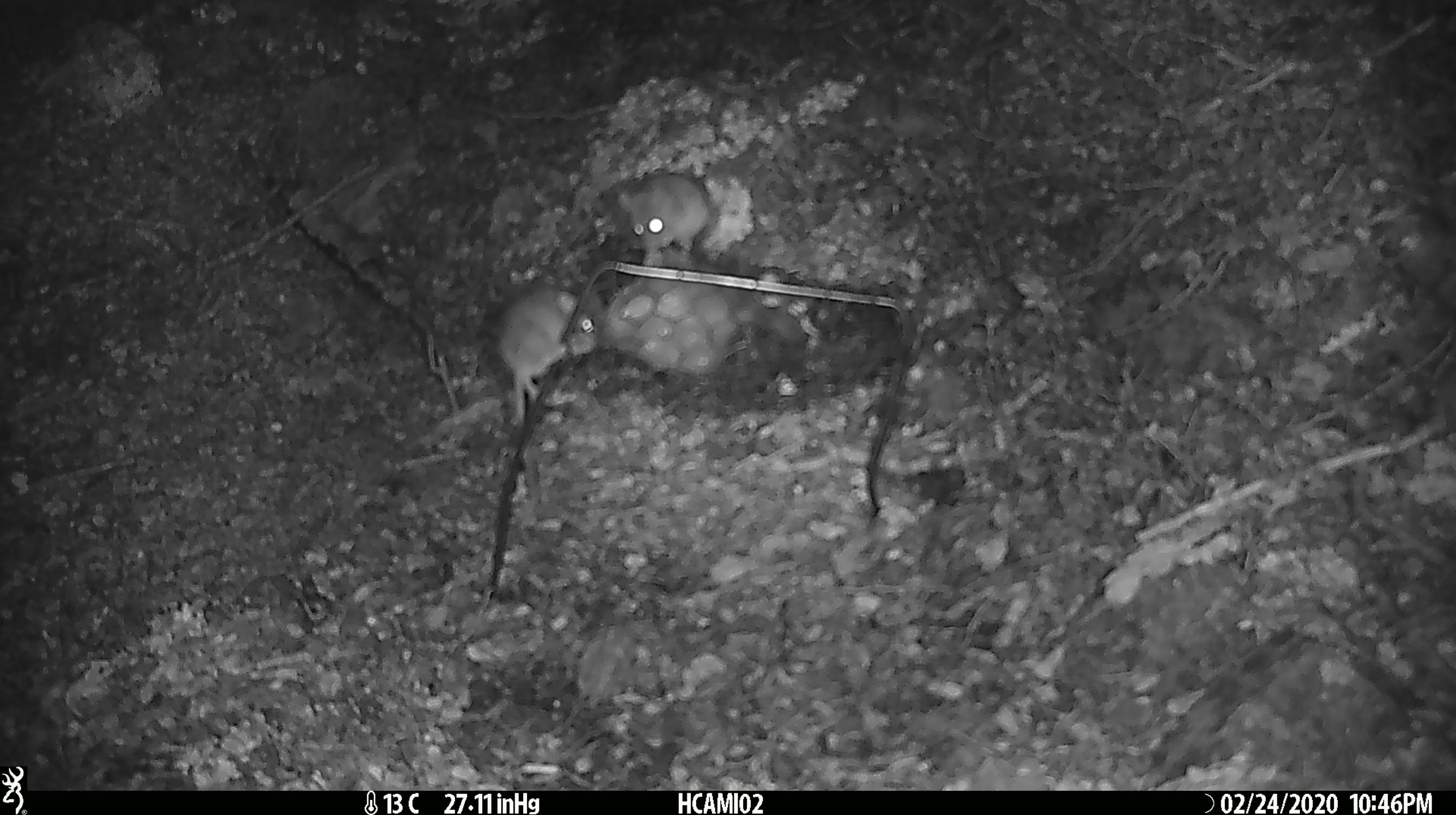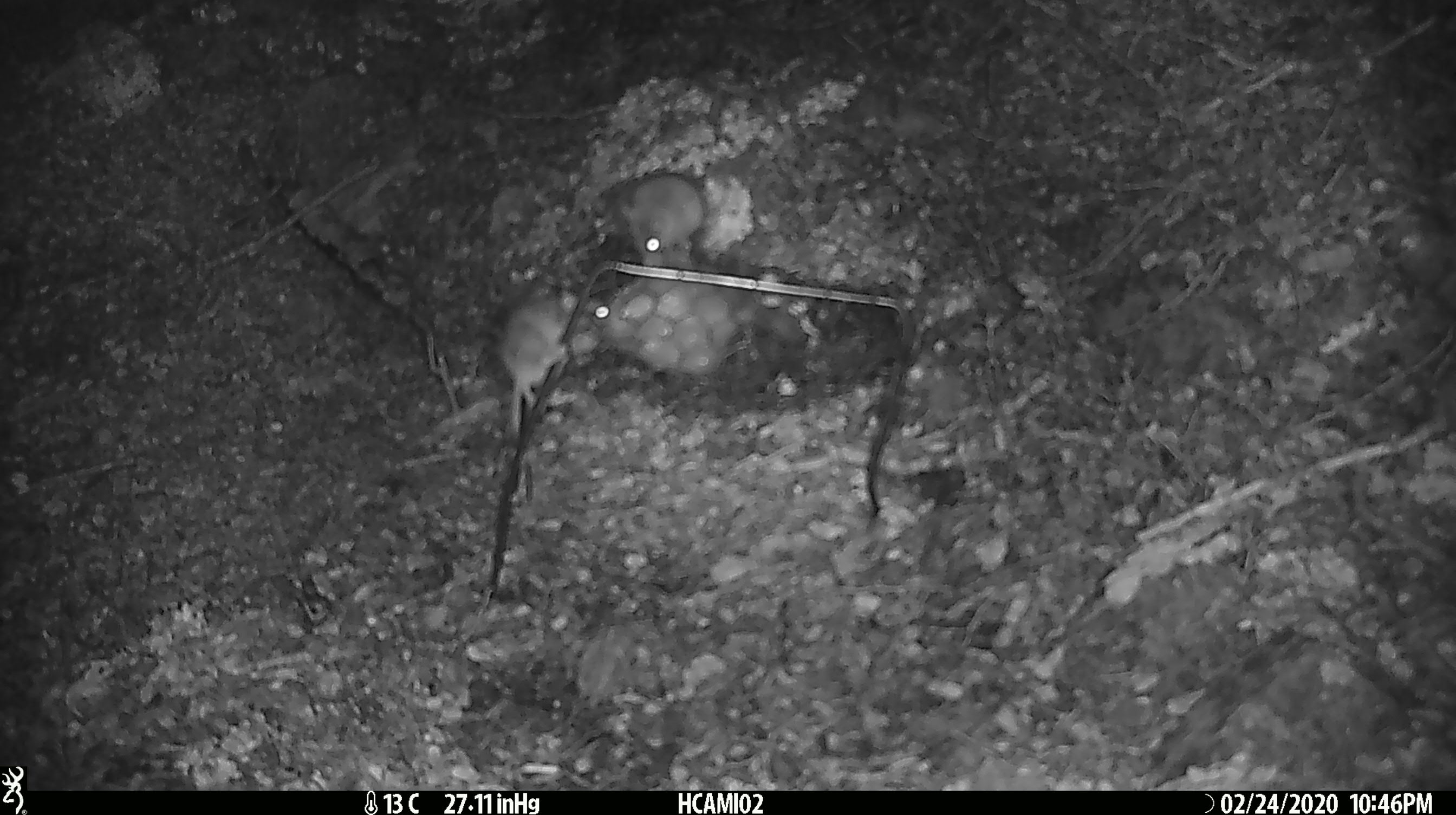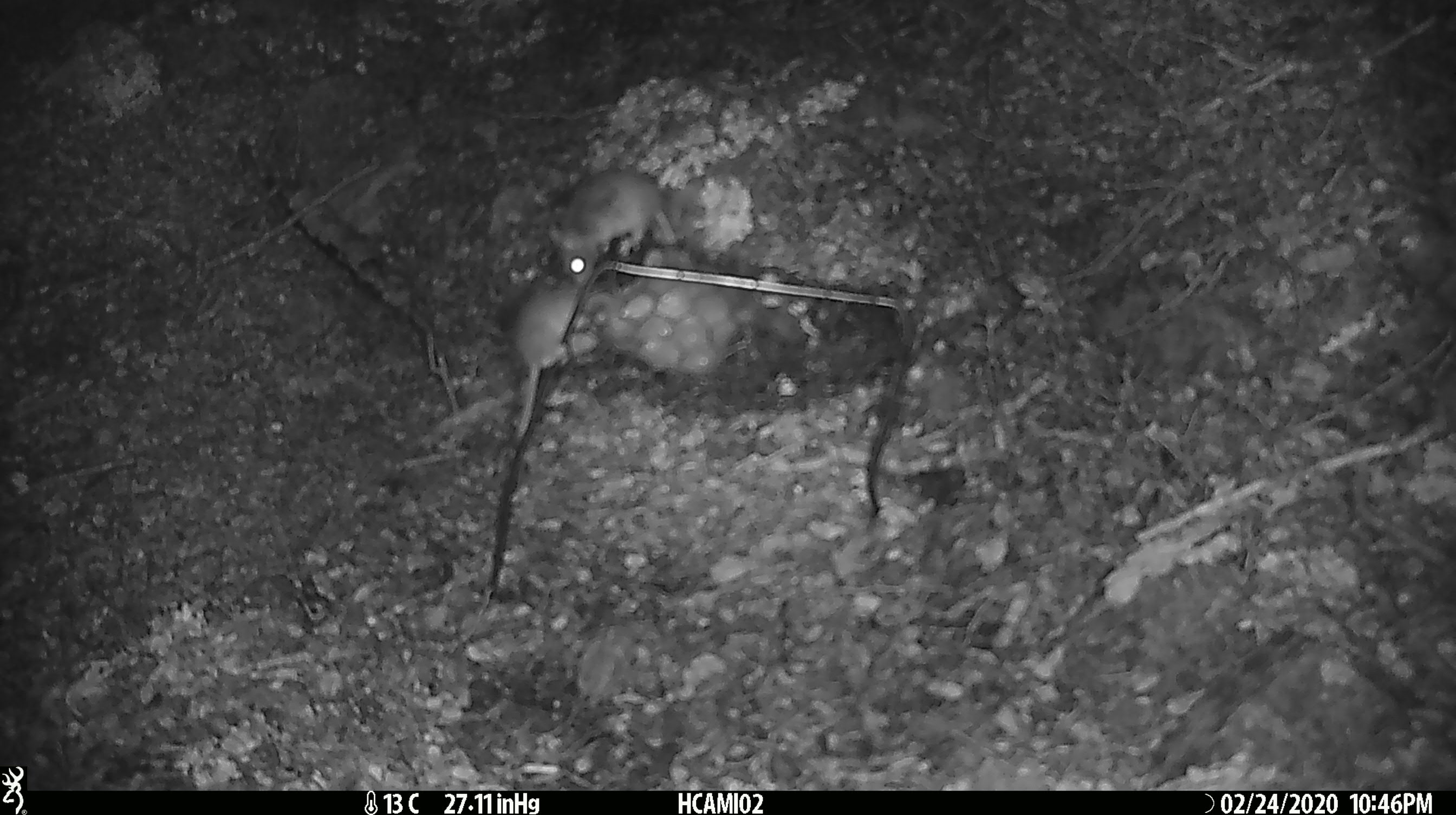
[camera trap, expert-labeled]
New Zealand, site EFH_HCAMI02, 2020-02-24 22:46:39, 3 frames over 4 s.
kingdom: Animalia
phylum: Chordata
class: Mammalia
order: Rodentia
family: Muridae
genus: Mus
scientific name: Mus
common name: mouse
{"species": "mouse (Mus)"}